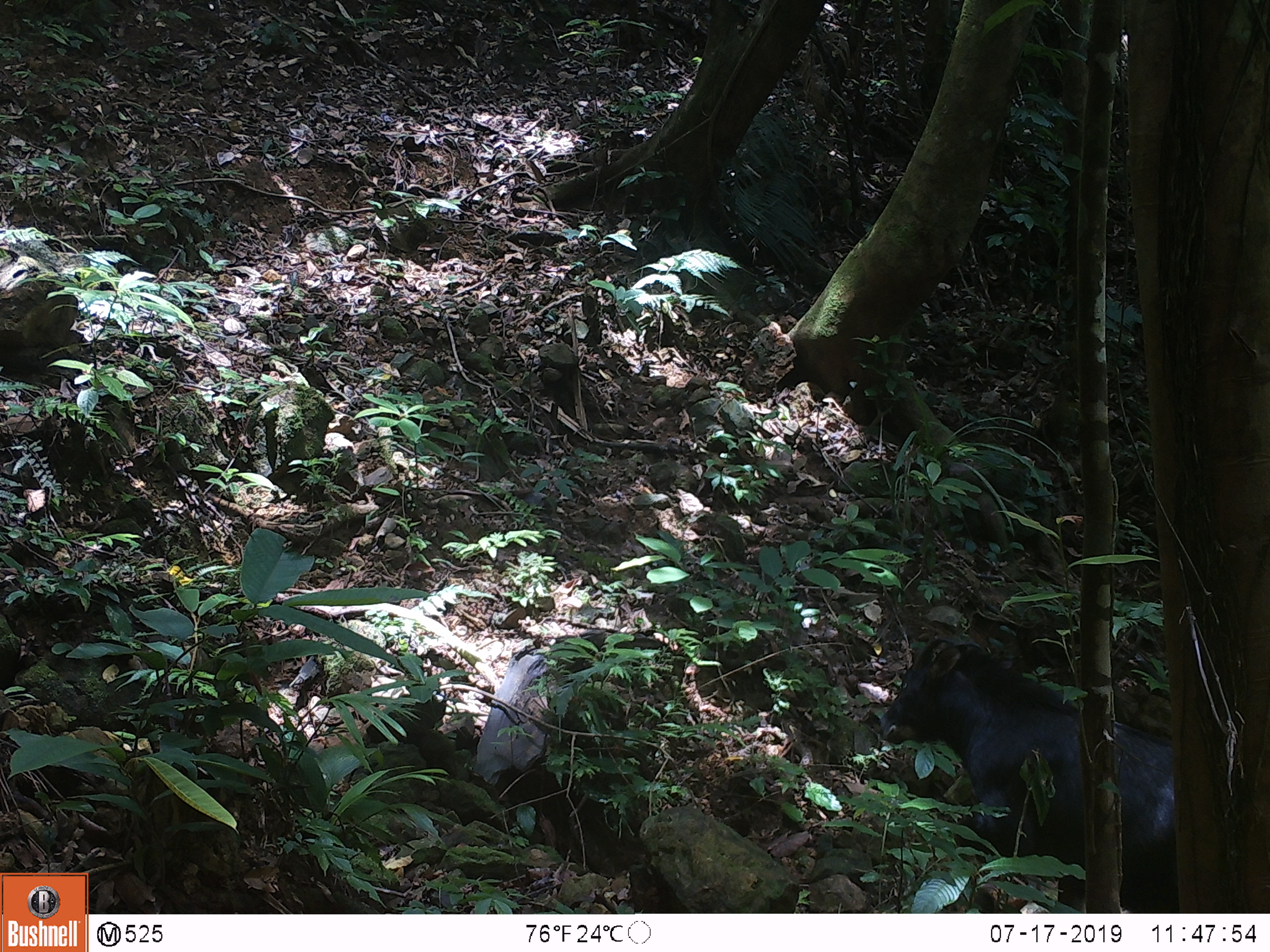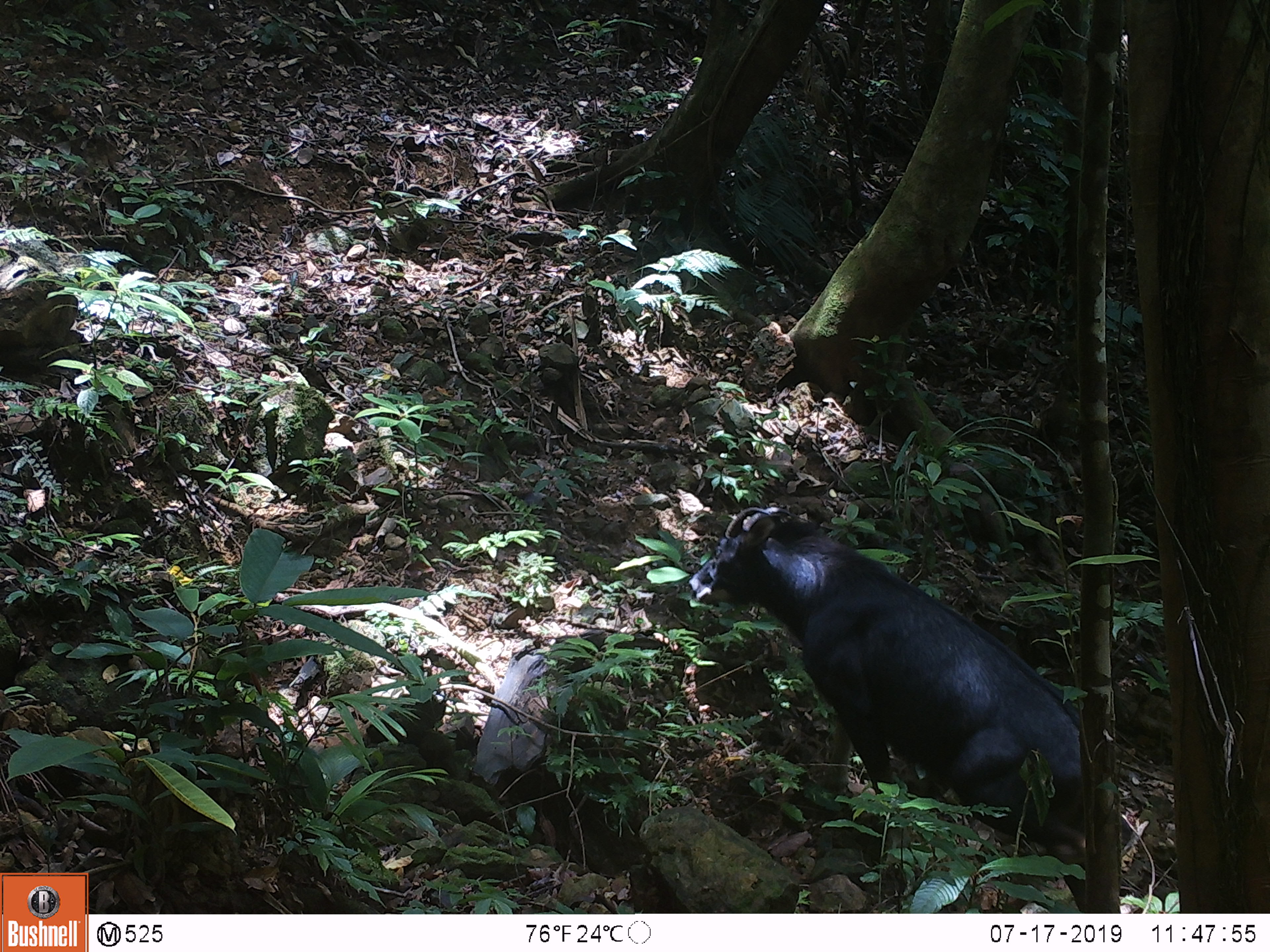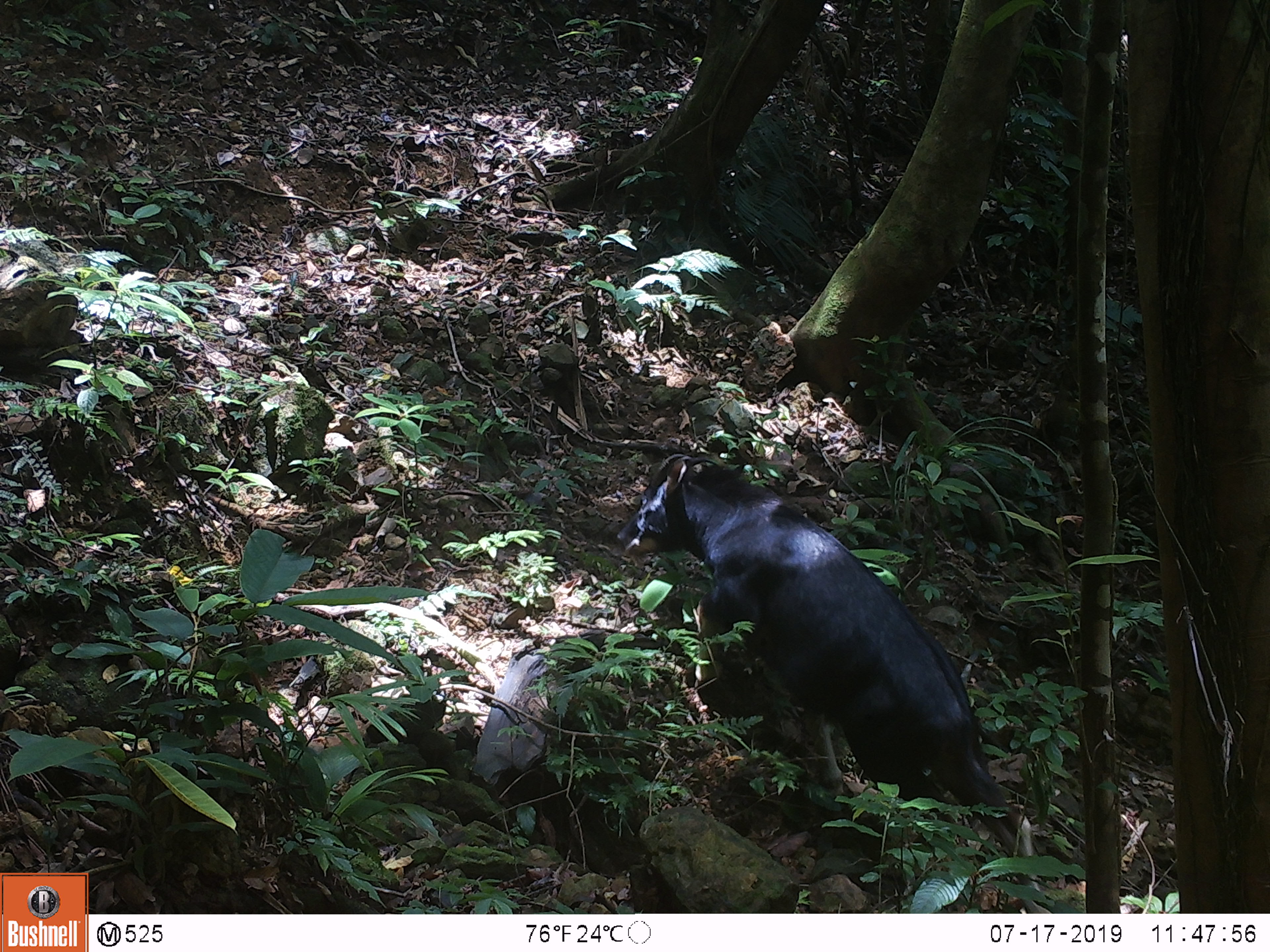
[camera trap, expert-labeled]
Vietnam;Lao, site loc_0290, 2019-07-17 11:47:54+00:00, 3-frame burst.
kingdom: Animalia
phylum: Chordata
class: Mammalia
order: Artiodactyla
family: Bovidae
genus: Capricornis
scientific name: Capricornis sumatraensis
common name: chinese serow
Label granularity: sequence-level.